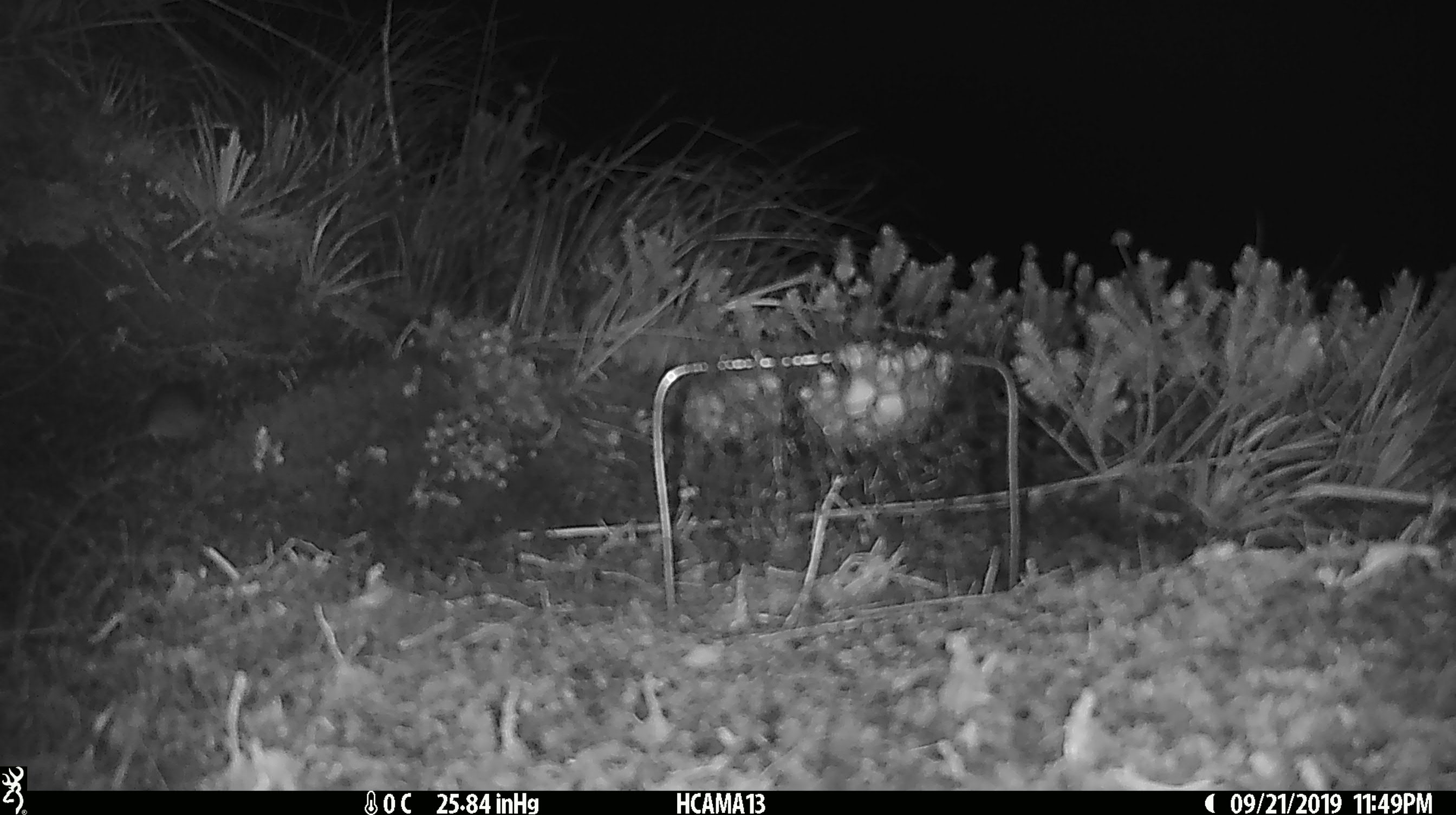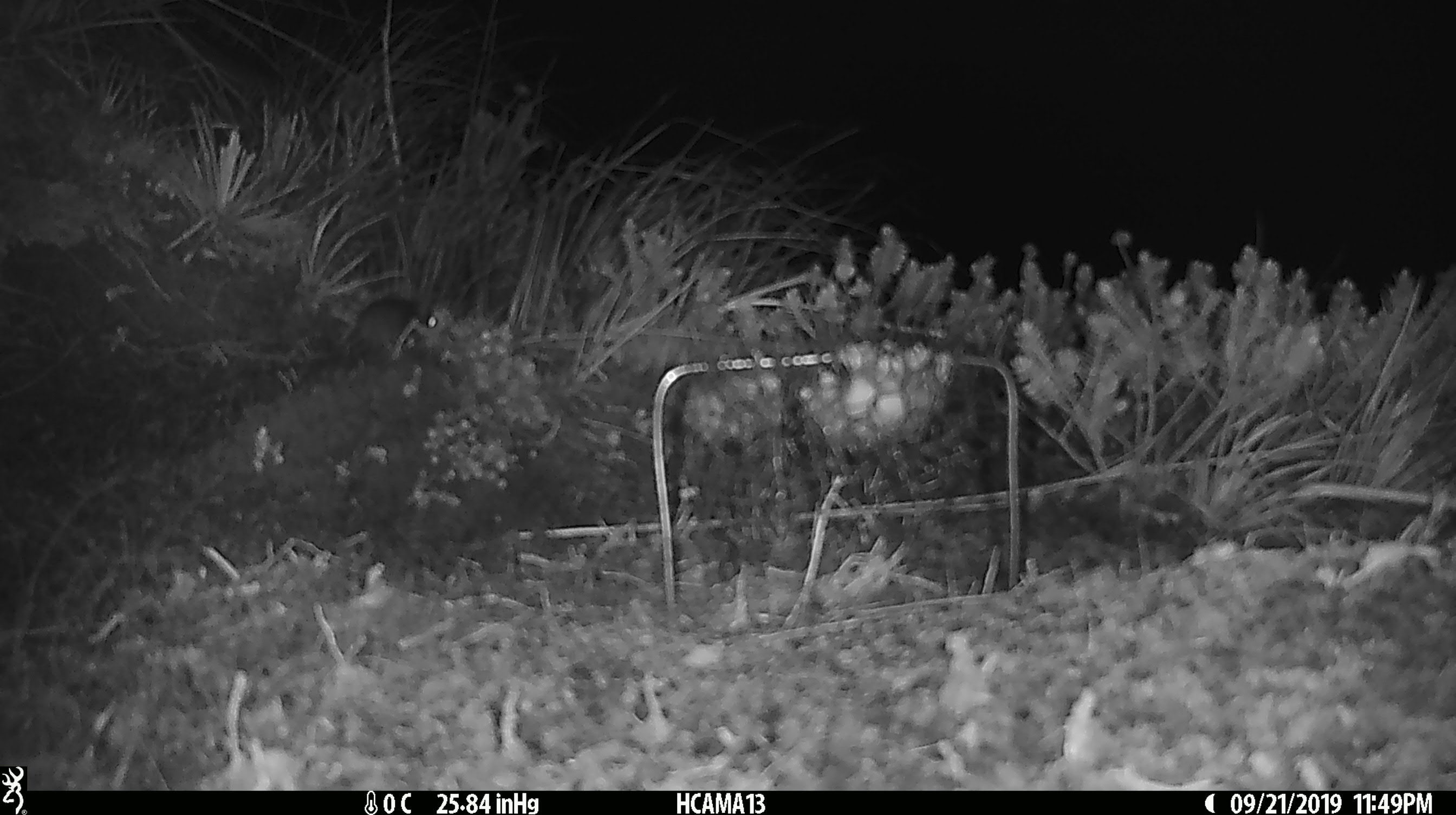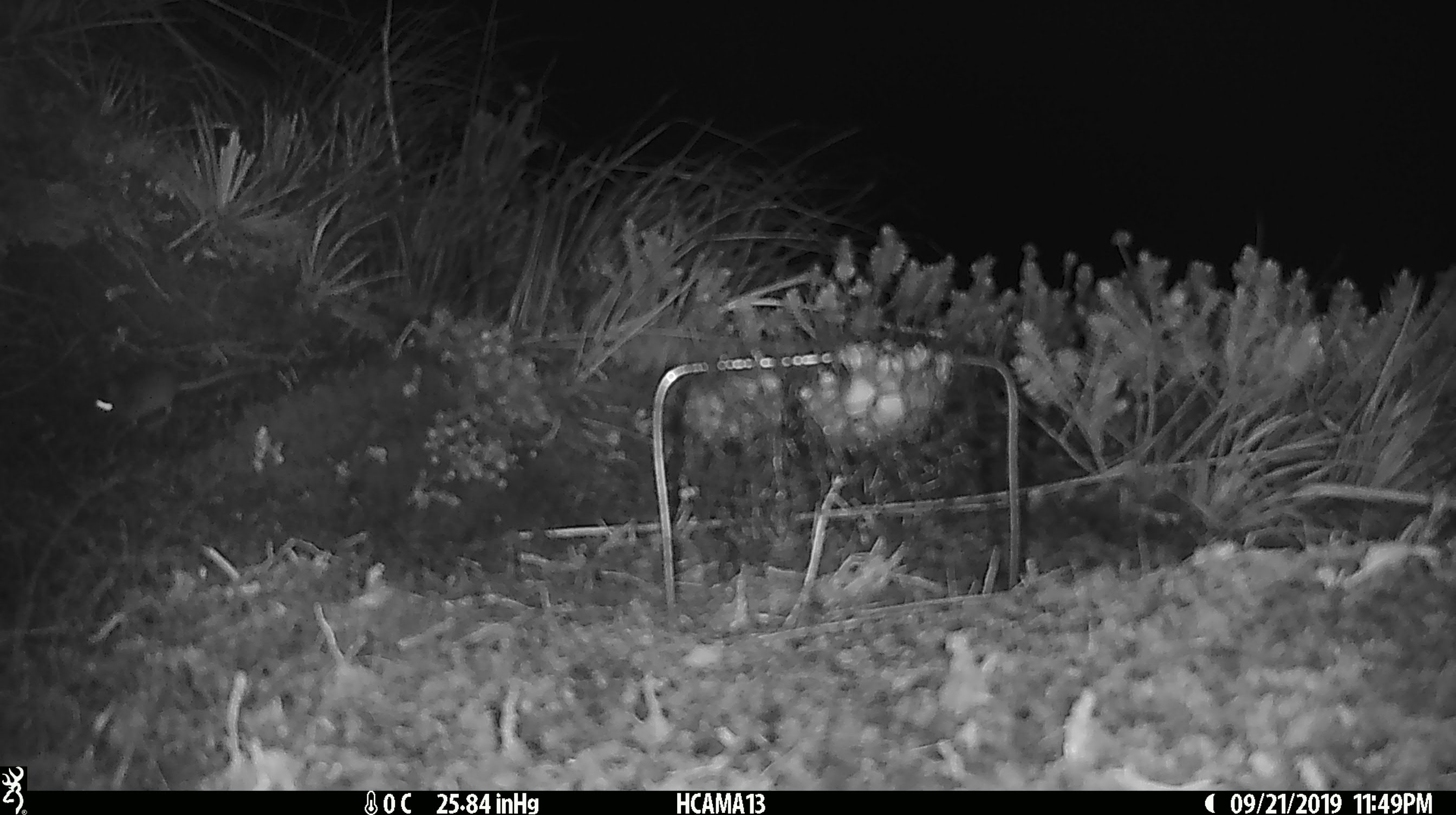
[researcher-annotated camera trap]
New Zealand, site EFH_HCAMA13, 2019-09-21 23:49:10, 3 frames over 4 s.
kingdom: Animalia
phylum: Chordata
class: Mammalia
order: Rodentia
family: Muridae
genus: Mus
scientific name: Mus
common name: mouse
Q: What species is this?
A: Mouse (Mus).